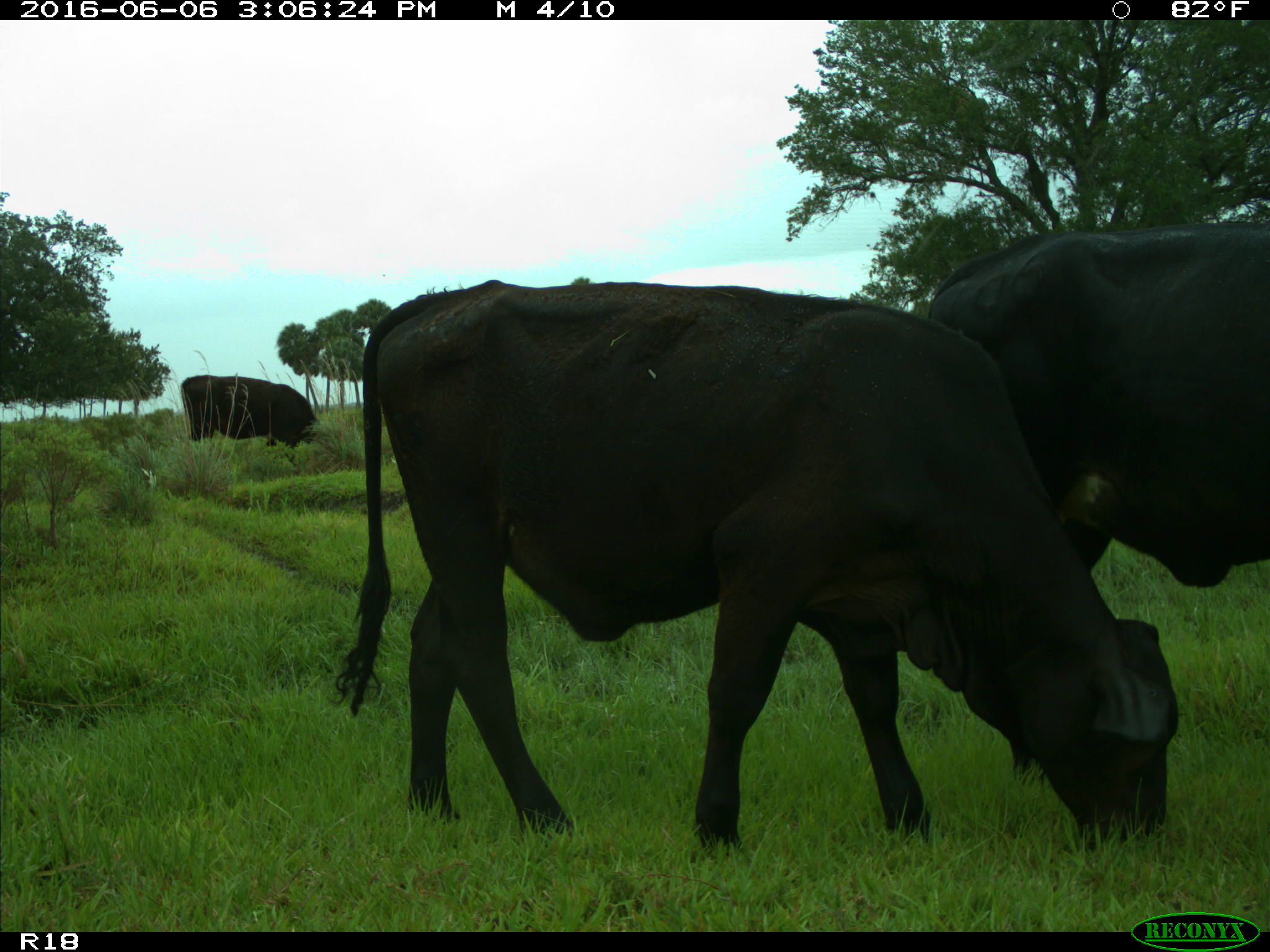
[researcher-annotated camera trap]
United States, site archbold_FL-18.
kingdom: Animalia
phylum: Chordata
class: Mammalia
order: Artiodactyla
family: Bovidae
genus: Bos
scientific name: Bos taurus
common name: domestic cow